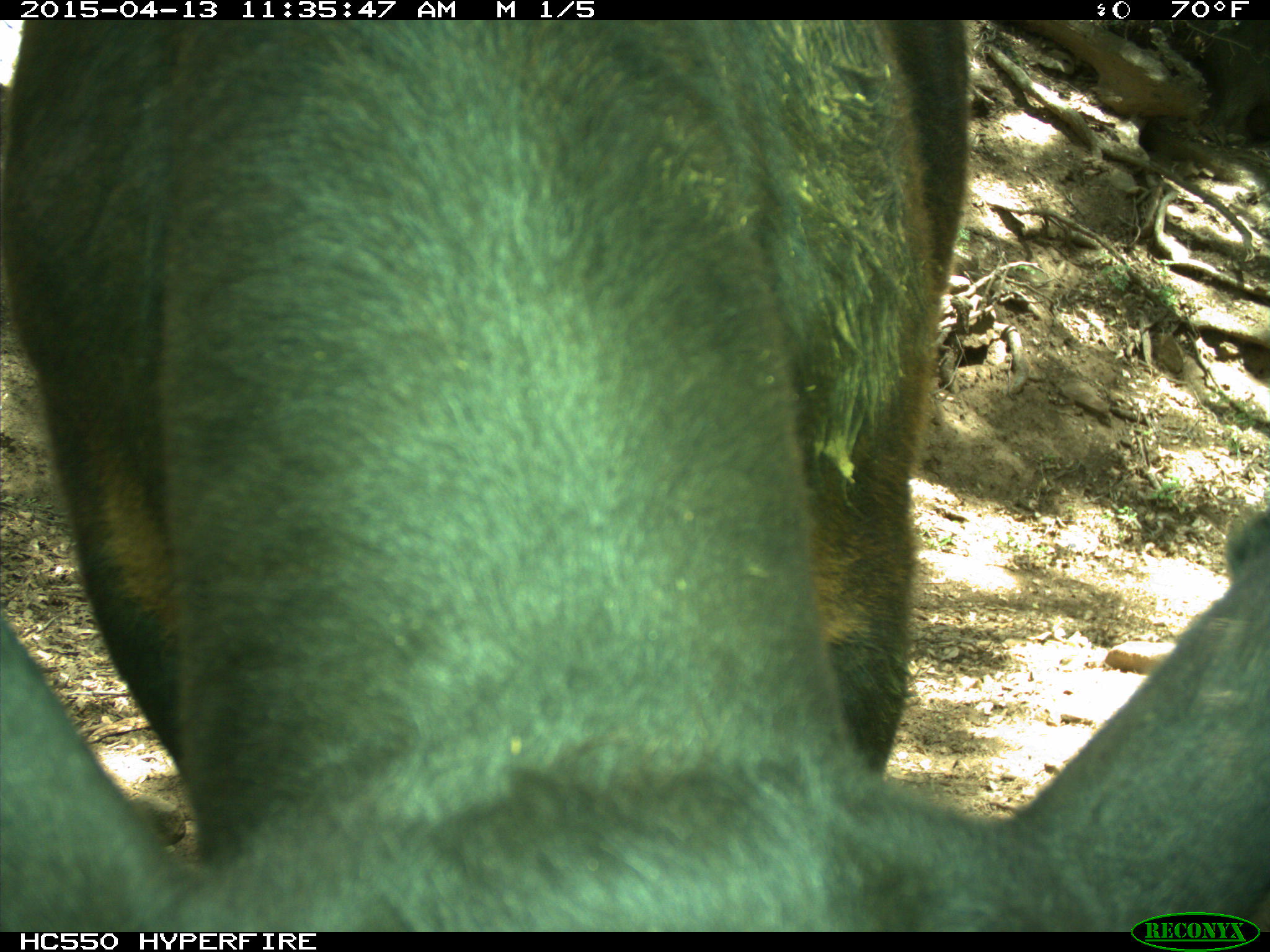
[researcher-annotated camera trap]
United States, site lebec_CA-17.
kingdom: Animalia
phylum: Chordata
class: Mammalia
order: Artiodactyla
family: Bovidae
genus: Bos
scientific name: Bos taurus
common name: domestic cow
Bos taurus (domestic cow).